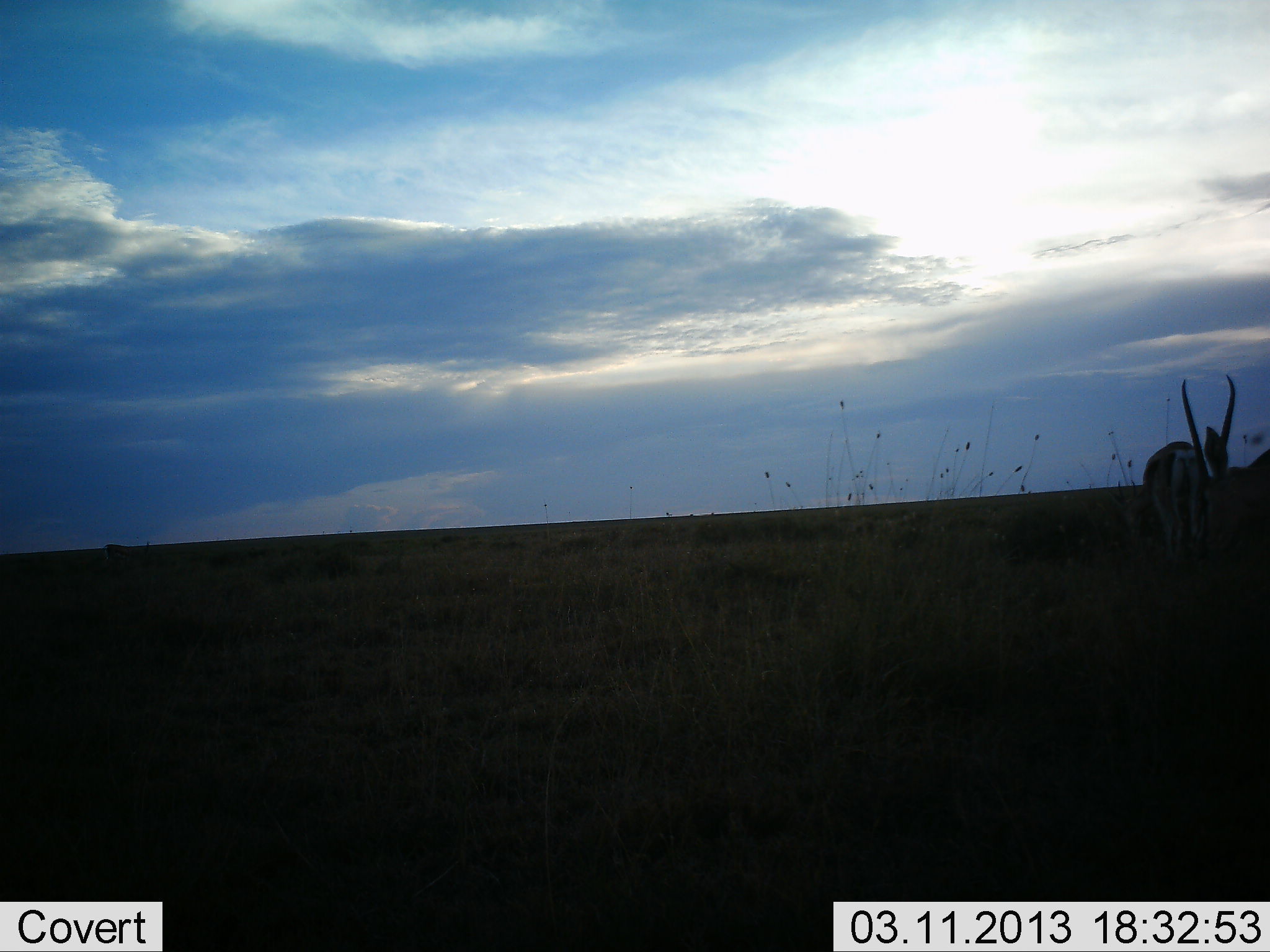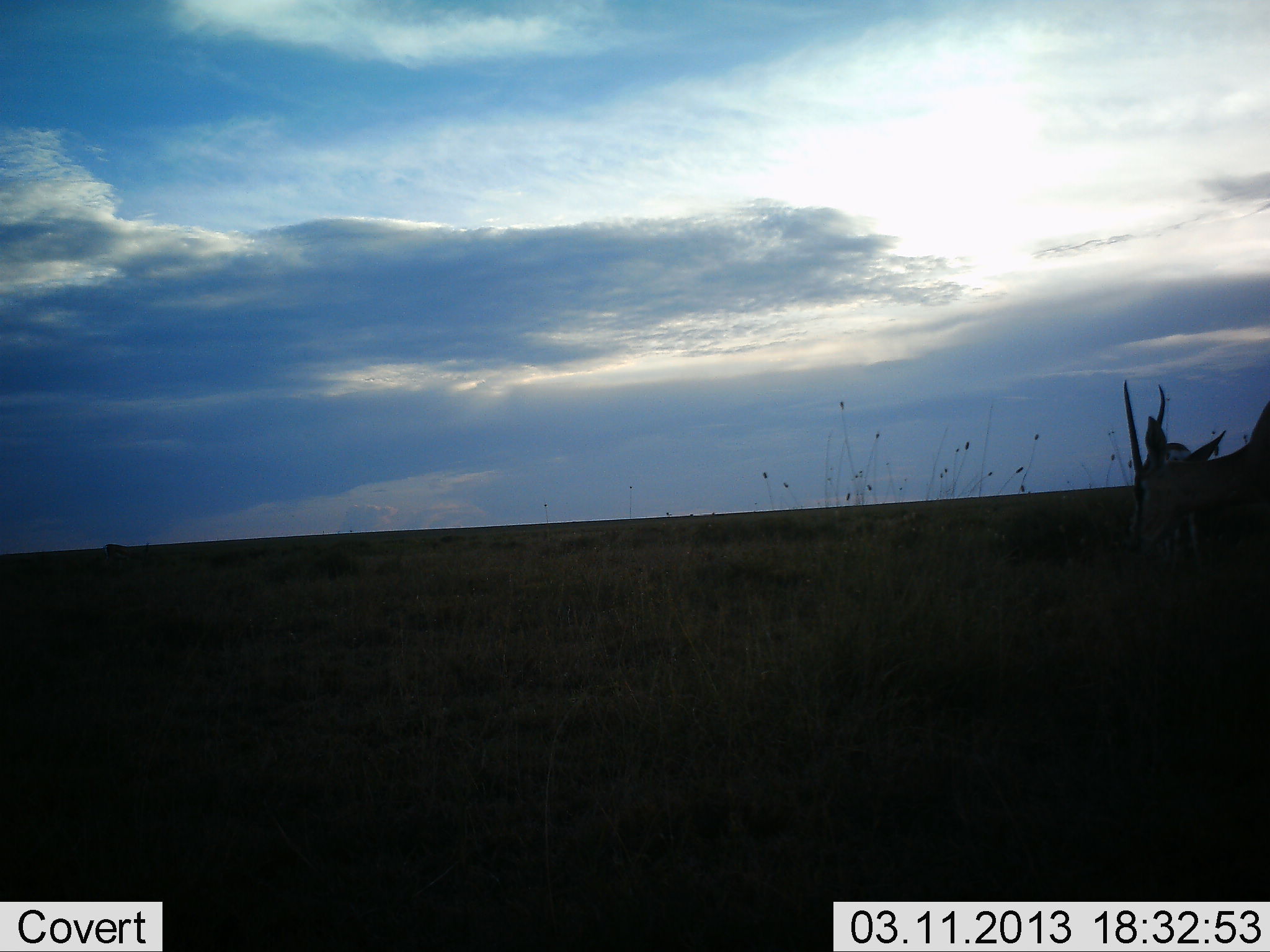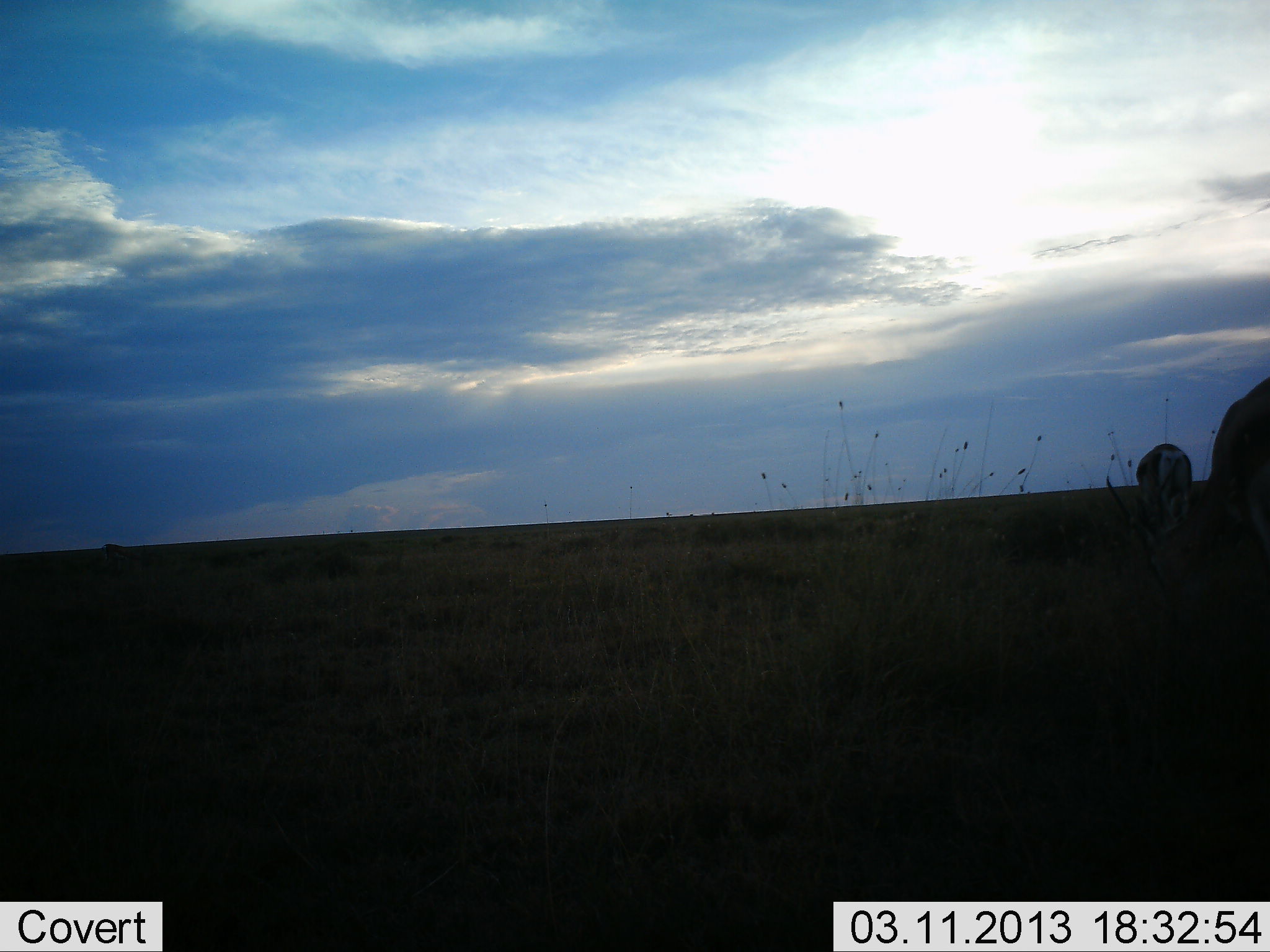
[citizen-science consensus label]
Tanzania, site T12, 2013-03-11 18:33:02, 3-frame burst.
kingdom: Animalia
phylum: Chordata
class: Mammalia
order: Artiodactyla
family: Bovidae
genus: Nanger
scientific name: Nanger granti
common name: grant's gazelle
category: gazellegrants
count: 2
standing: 33%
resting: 0%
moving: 42%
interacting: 0%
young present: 0%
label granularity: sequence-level